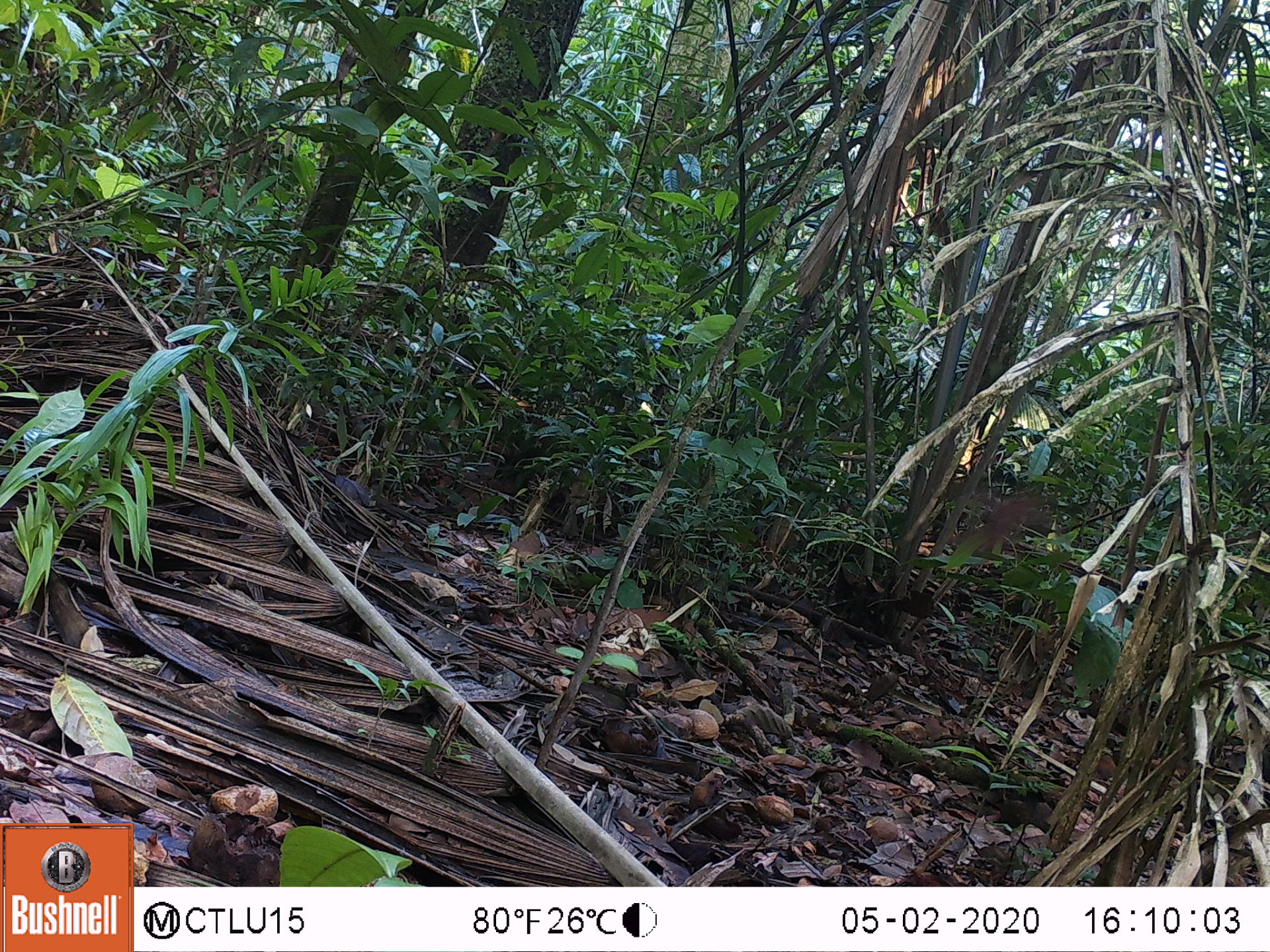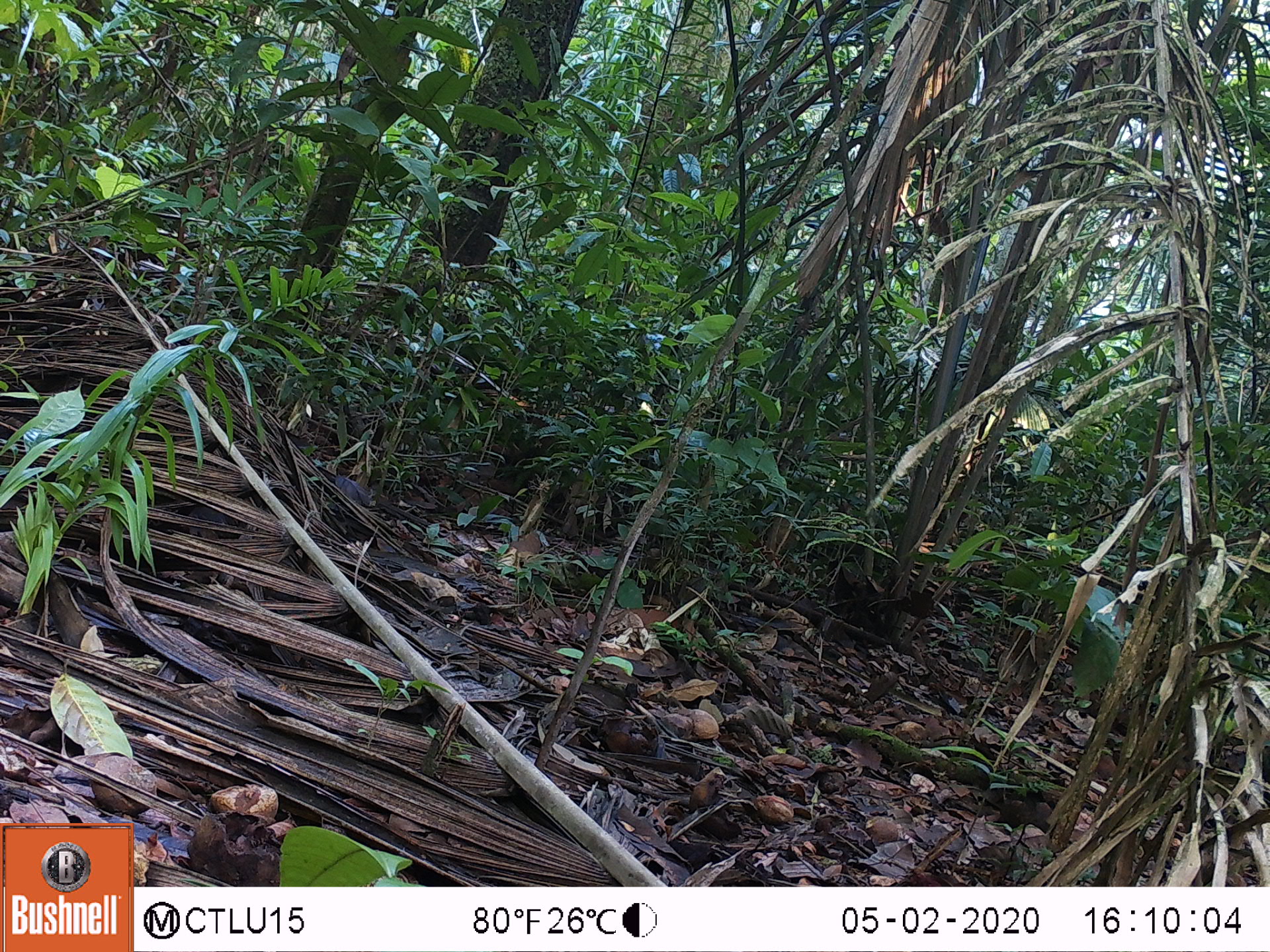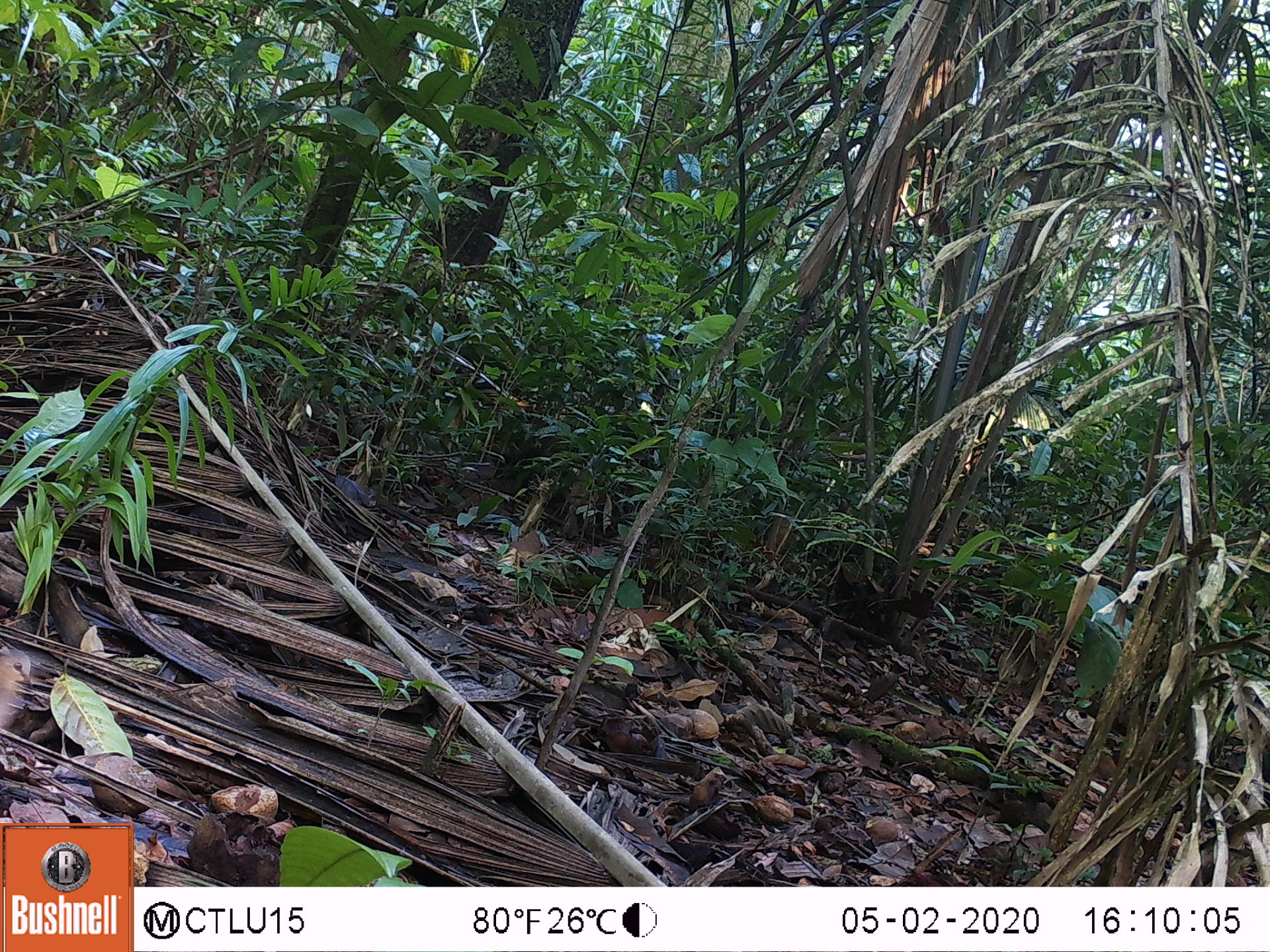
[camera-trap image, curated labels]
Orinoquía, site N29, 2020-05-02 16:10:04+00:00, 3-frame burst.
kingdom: Animalia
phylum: Chordata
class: Aves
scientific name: Aves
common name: bird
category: unknown bird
Unknown bird (bird) (Aves).